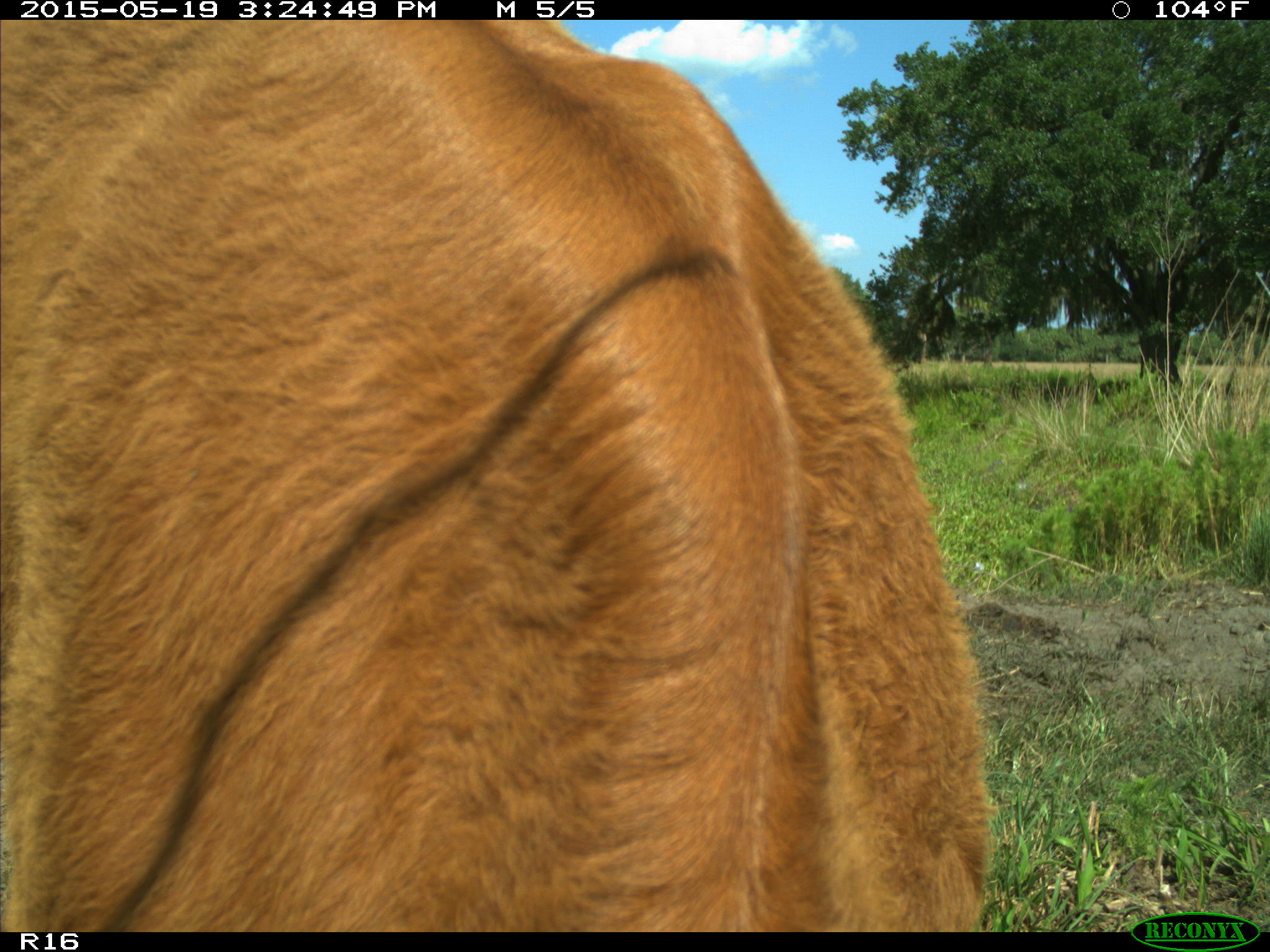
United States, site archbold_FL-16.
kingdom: Animalia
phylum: Chordata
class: Mammalia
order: Artiodactyla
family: Bovidae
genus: Bos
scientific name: Bos taurus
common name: domestic cow